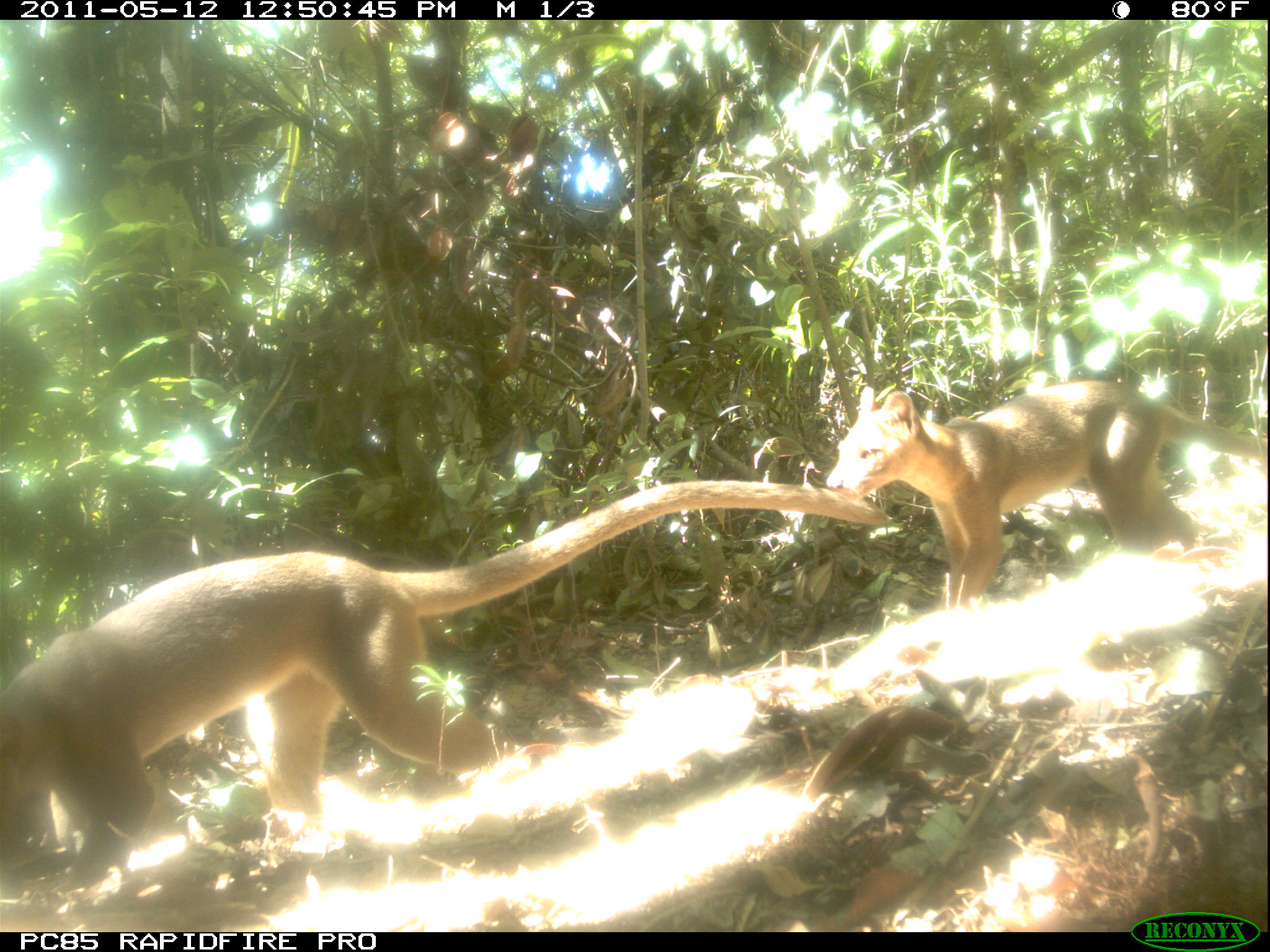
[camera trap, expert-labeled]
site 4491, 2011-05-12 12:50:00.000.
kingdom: Animalia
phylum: Chordata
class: Mammalia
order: Carnivora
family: Eupleridae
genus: Cryptoprocta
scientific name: Cryptoprocta ferox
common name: fossa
Cryptoprocta ferox (fossa), count 2.